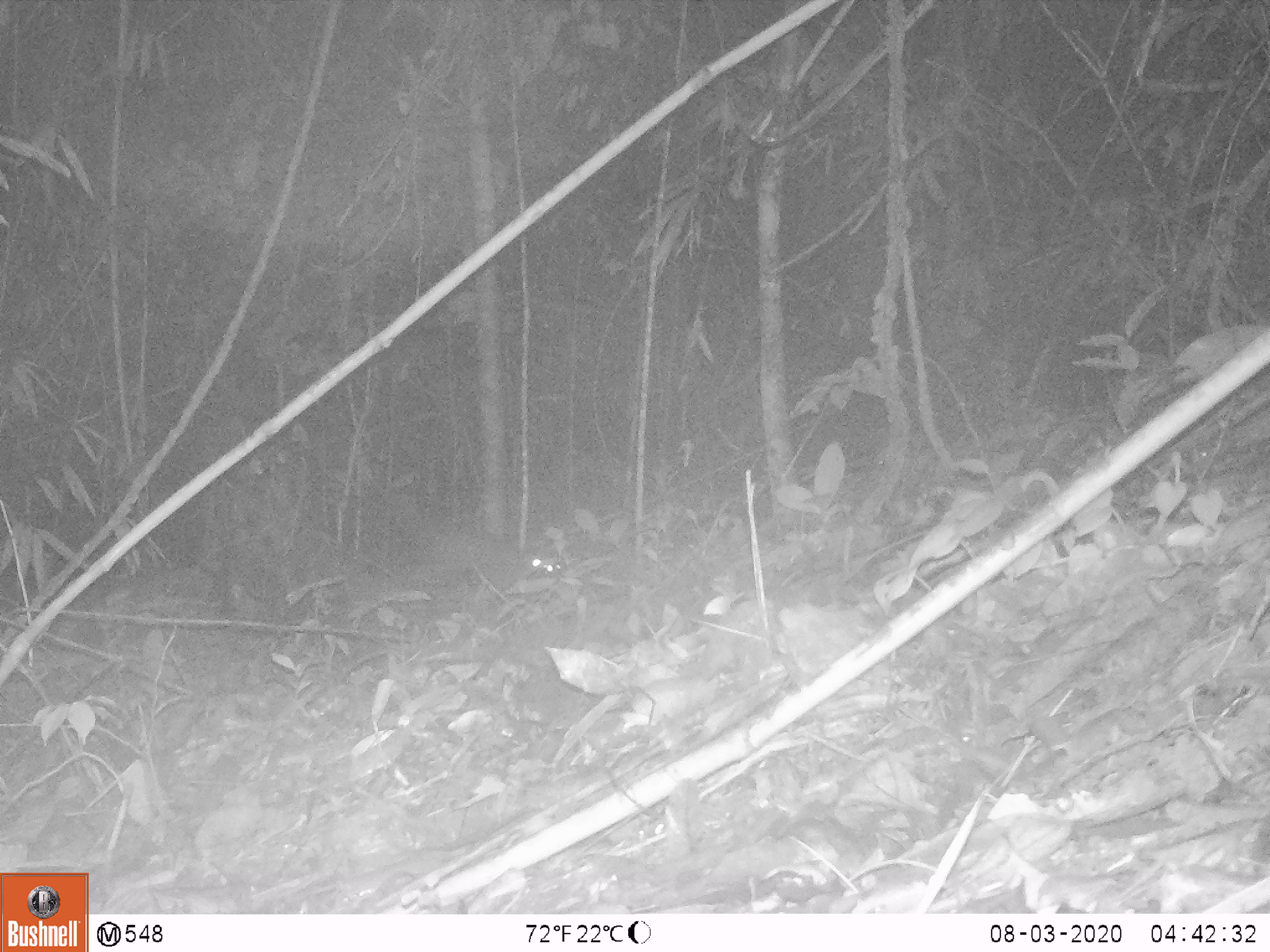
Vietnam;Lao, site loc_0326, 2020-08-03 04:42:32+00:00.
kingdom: Animalia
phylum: Chordata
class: Mammalia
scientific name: Mammalia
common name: mammal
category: unidentified small mammal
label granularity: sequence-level